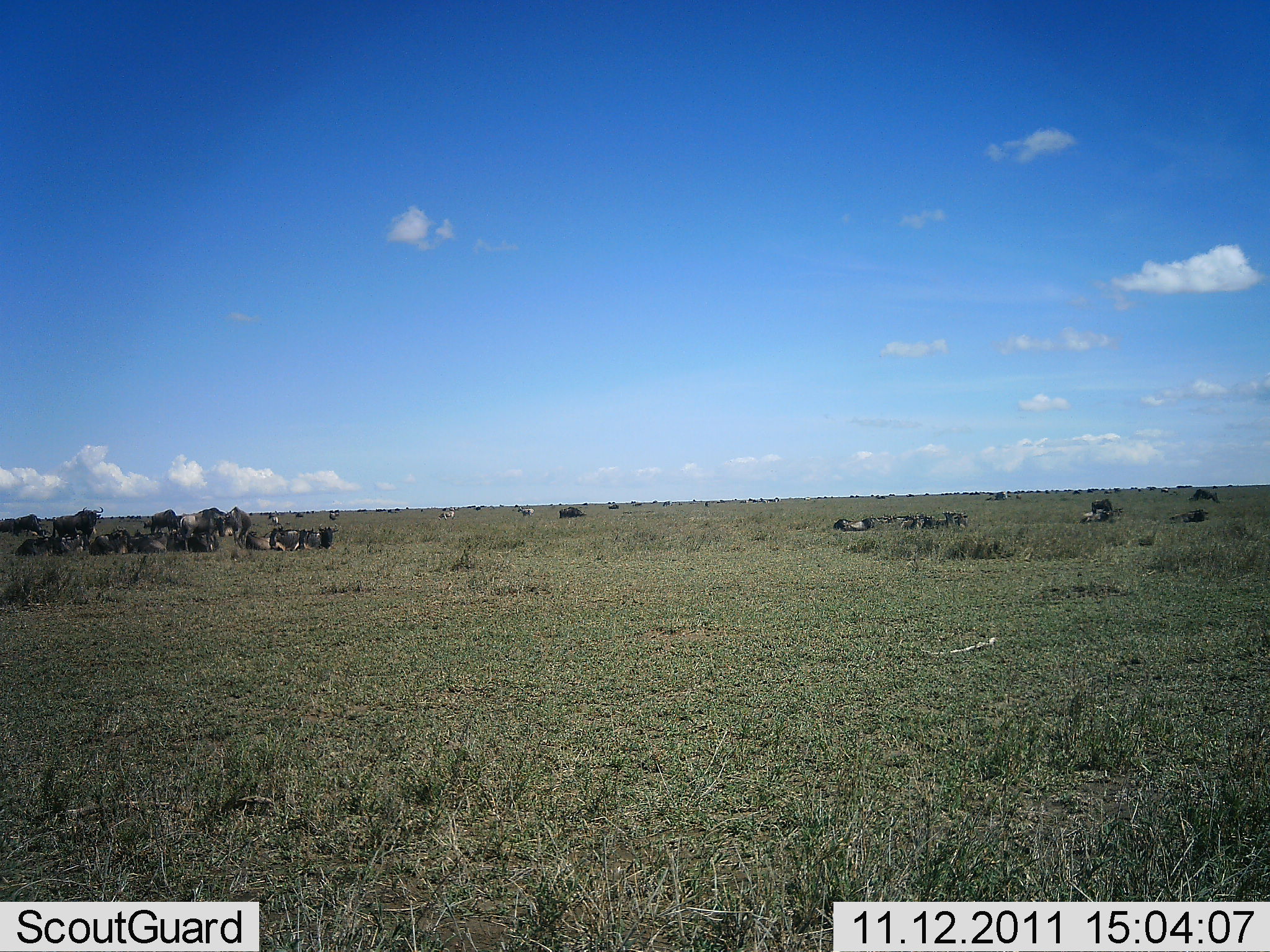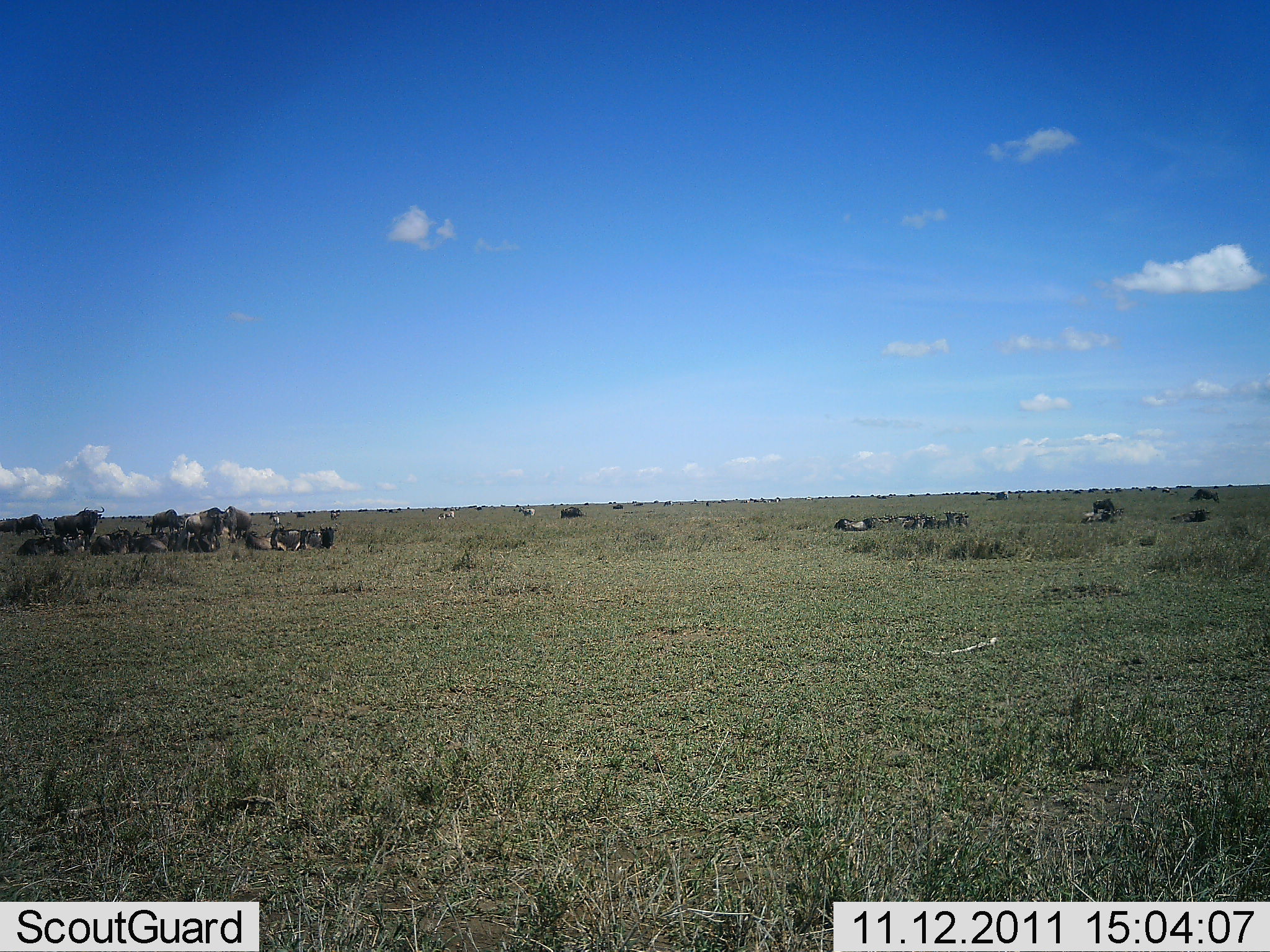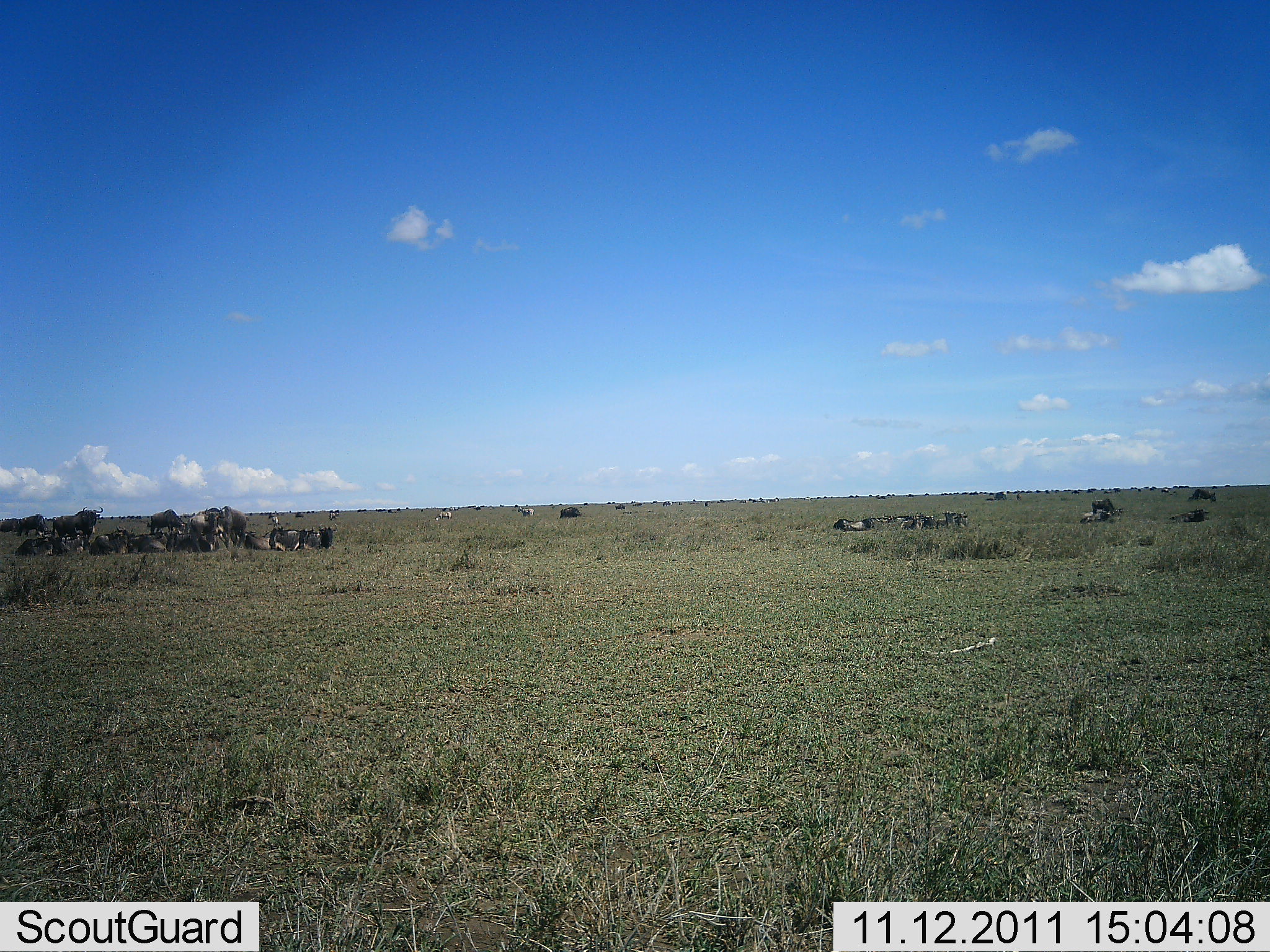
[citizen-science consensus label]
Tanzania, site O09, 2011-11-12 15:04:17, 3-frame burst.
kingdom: Animalia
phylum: Chordata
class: Mammalia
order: Artiodactyla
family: Bovidae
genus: Connochaetes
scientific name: Connochaetes taurinus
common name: blue wildebeest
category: wildebeest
Wildebeest (blue wildebeest) (Connochaetes taurinus), count 11-50. Behavior (volunteer vote fractions): standing 67%, resting 100%, moving 0%, interacting 0%. Young present (vote fraction): 0%. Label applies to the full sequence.